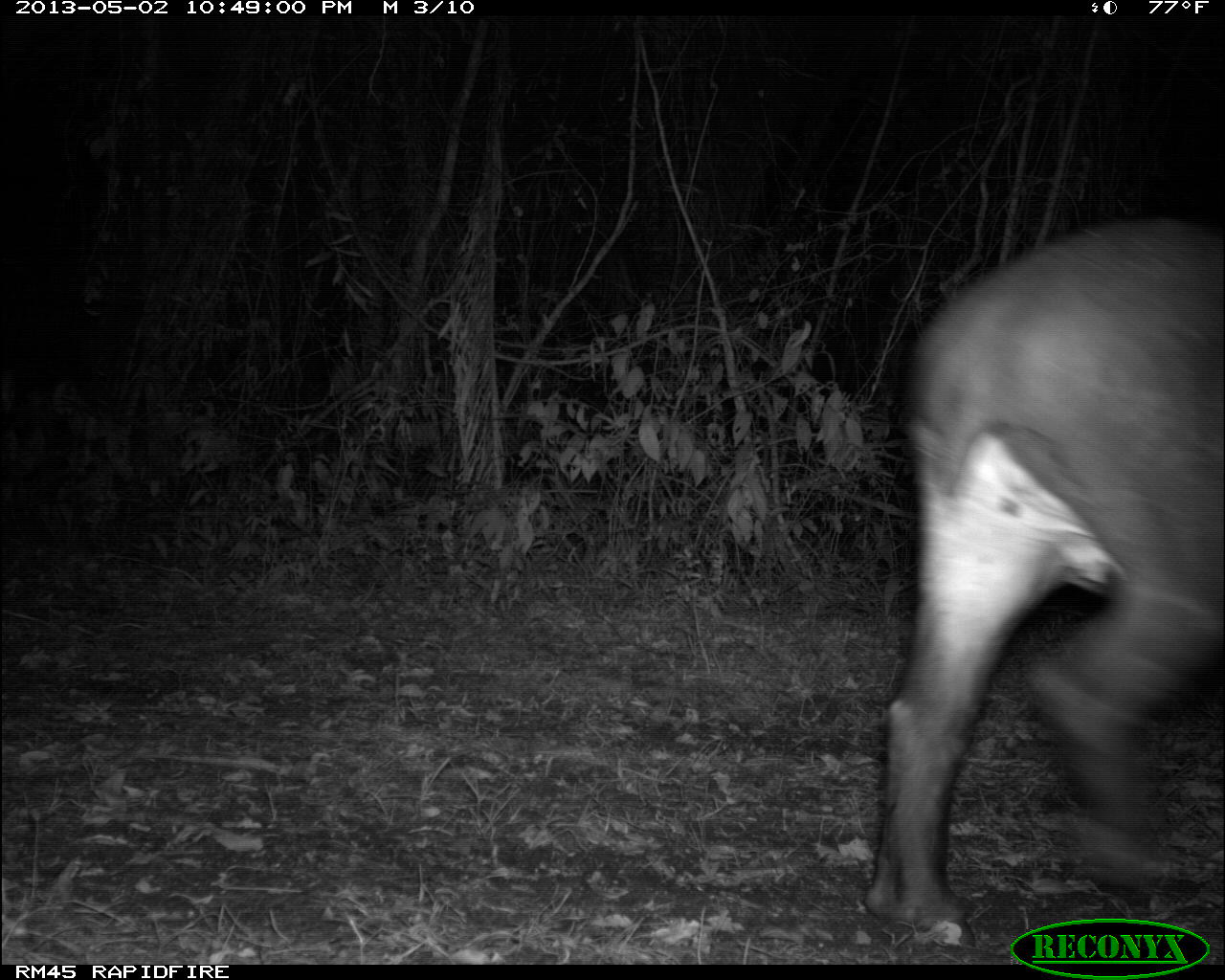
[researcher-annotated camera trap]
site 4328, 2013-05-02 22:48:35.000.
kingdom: Animalia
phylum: Chordata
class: Mammalia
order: Perissodactyla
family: Tapiridae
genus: Tapirus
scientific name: Tapirus bairdii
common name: baird's tapir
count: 1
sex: female